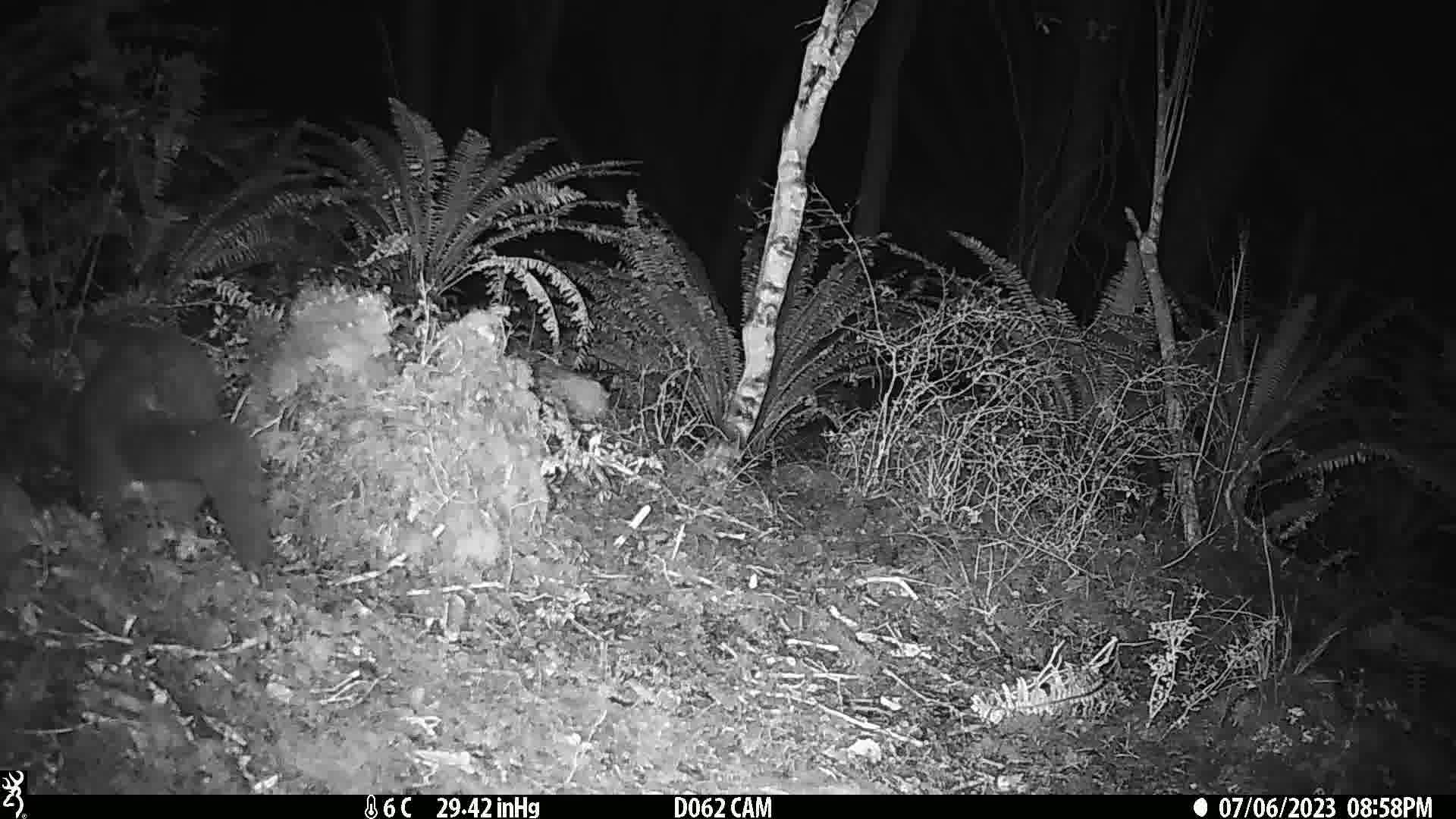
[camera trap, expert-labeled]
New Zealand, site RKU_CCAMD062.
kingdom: Animalia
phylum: Chordata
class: Mammalia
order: Diprotodontia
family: Phalangeridae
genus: Trichosurus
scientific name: Trichosurus vulpecula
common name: common brushtail possum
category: possum